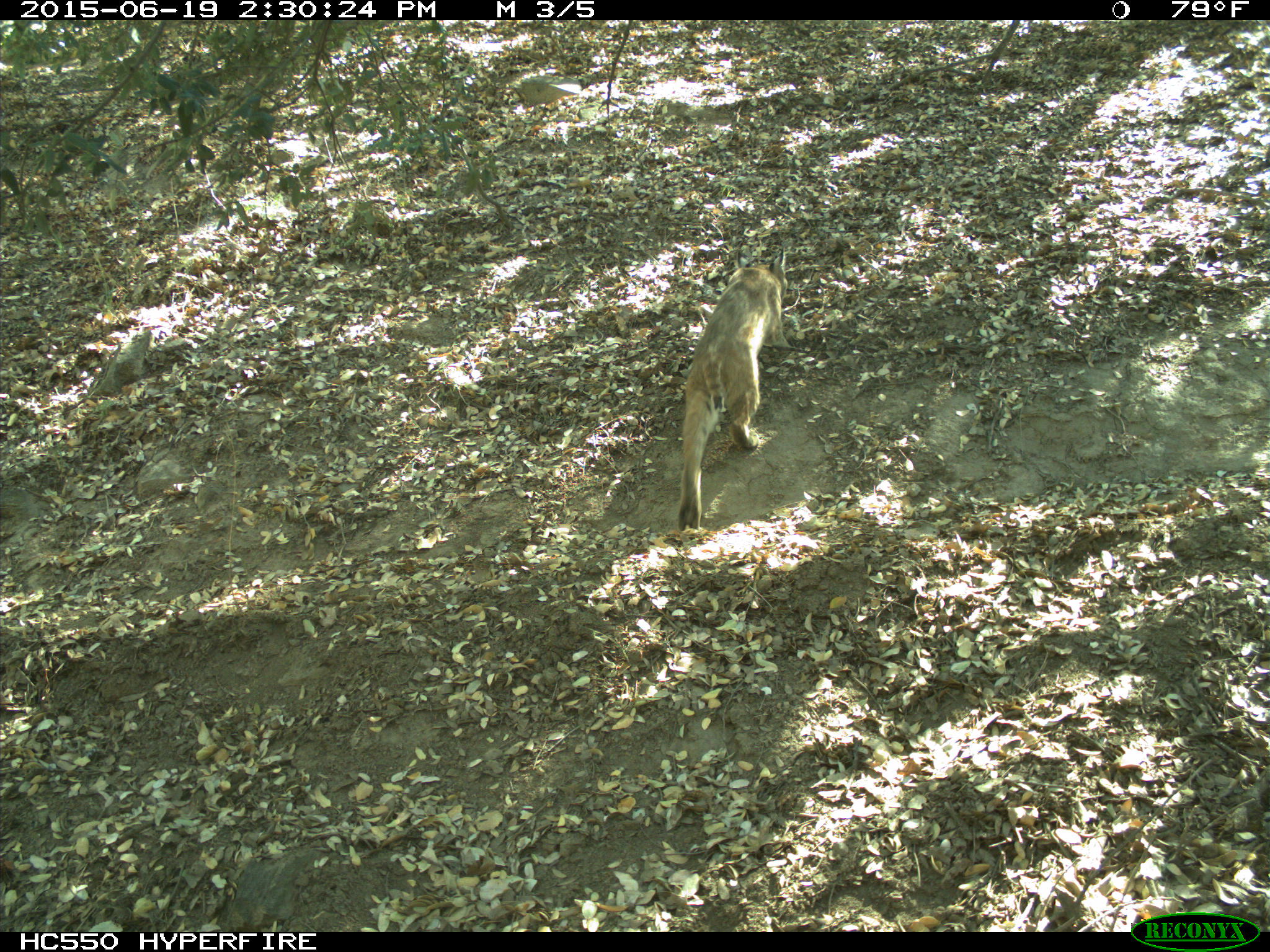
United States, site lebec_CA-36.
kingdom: Animalia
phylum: Chordata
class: Mammalia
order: Carnivora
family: Felidae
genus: Lynx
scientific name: Lynx rufus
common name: bobcat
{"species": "Lynx rufus (bobcat)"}